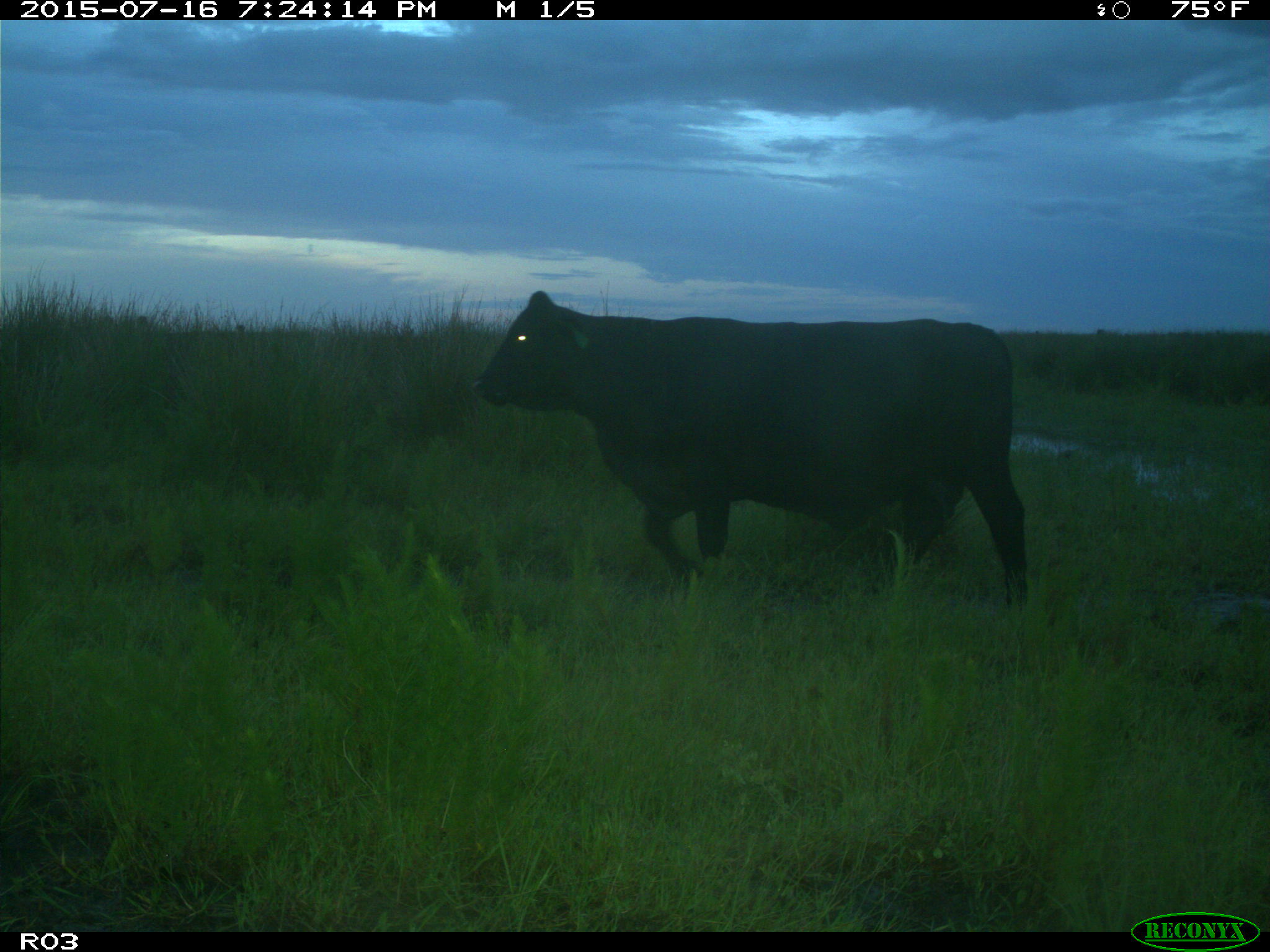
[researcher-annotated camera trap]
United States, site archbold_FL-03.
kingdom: Animalia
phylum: Chordata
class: Mammalia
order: Artiodactyla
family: Bovidae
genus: Bos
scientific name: Bos taurus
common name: domestic cow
Bos taurus (domestic cow).